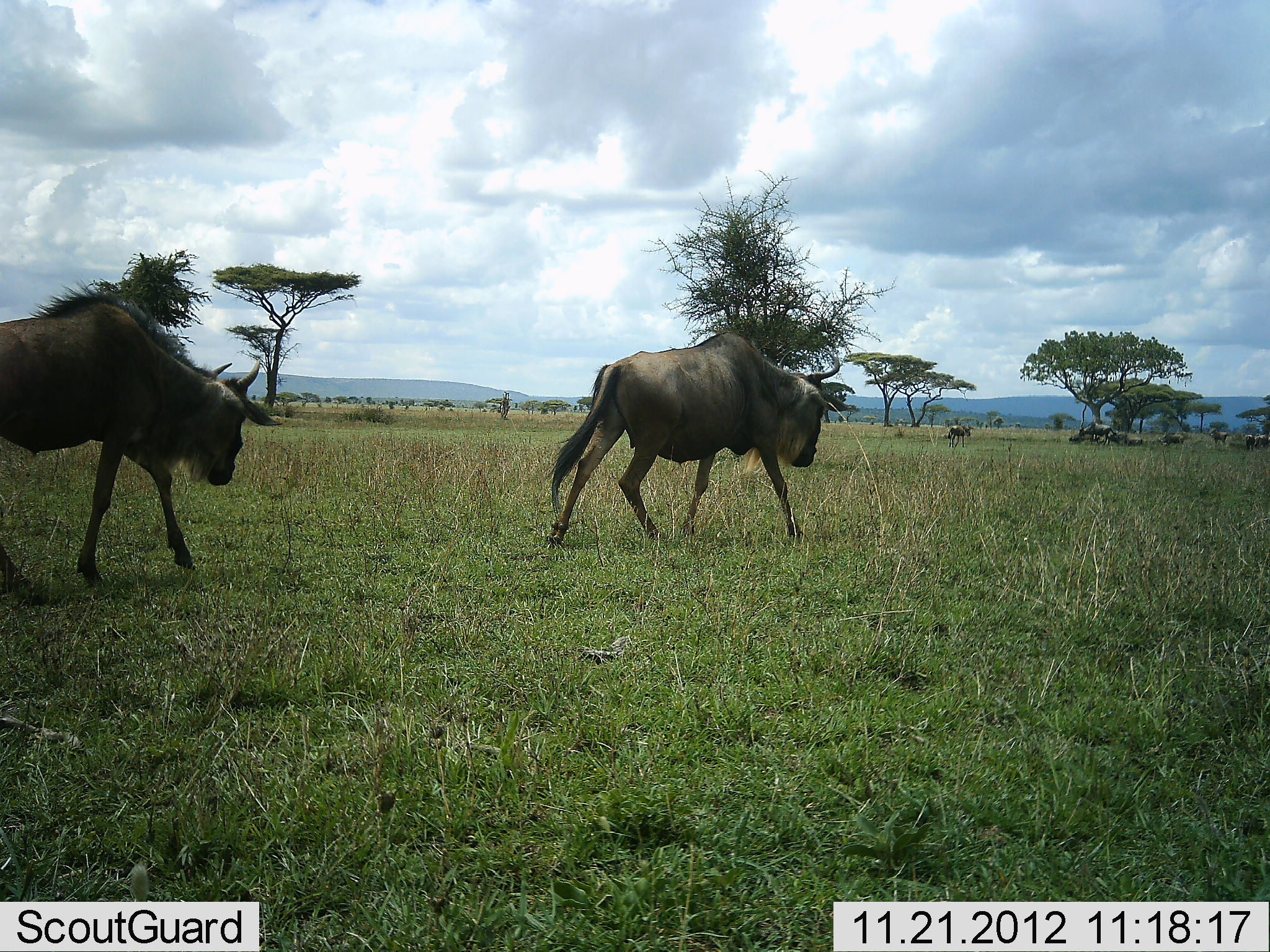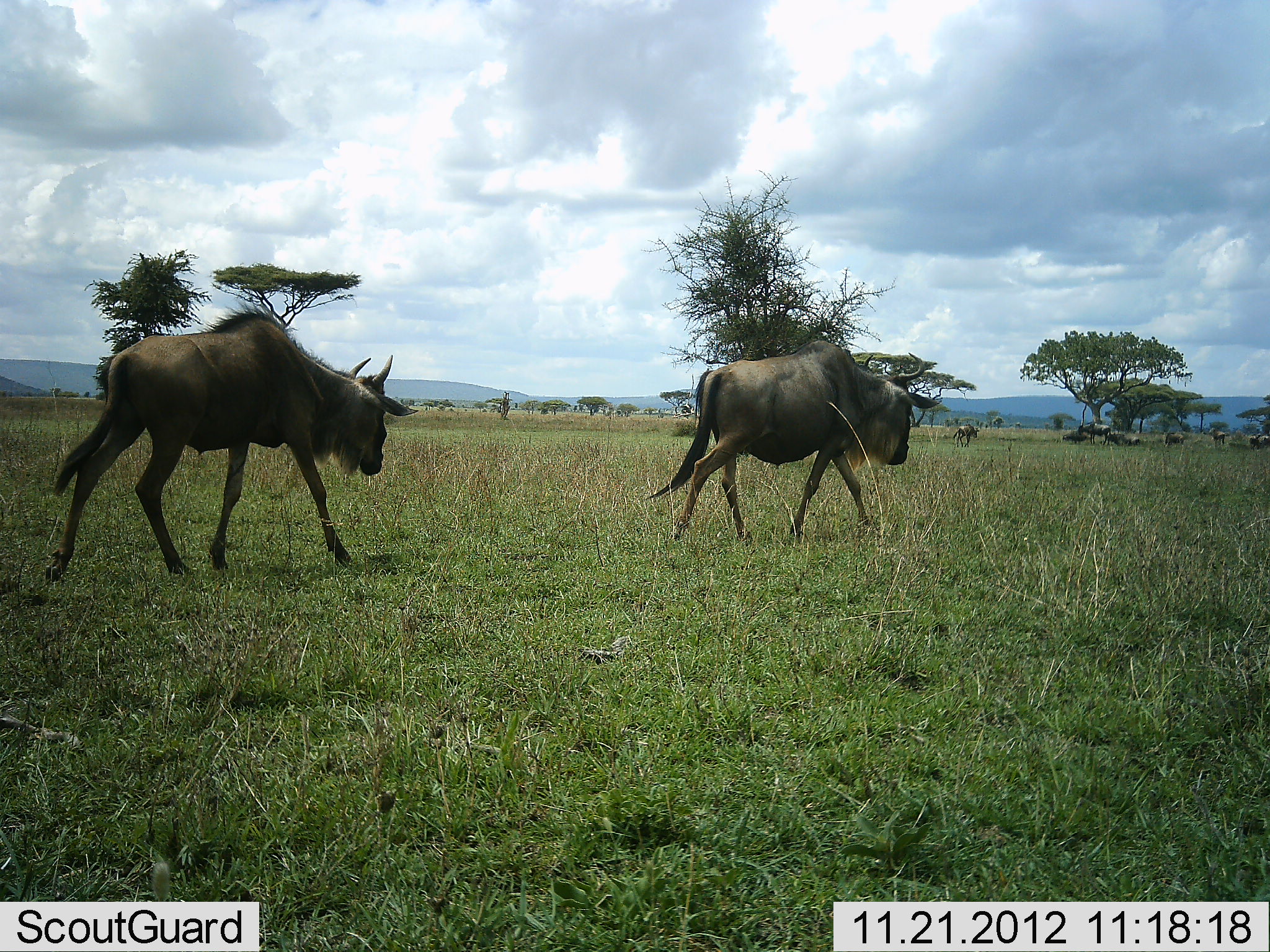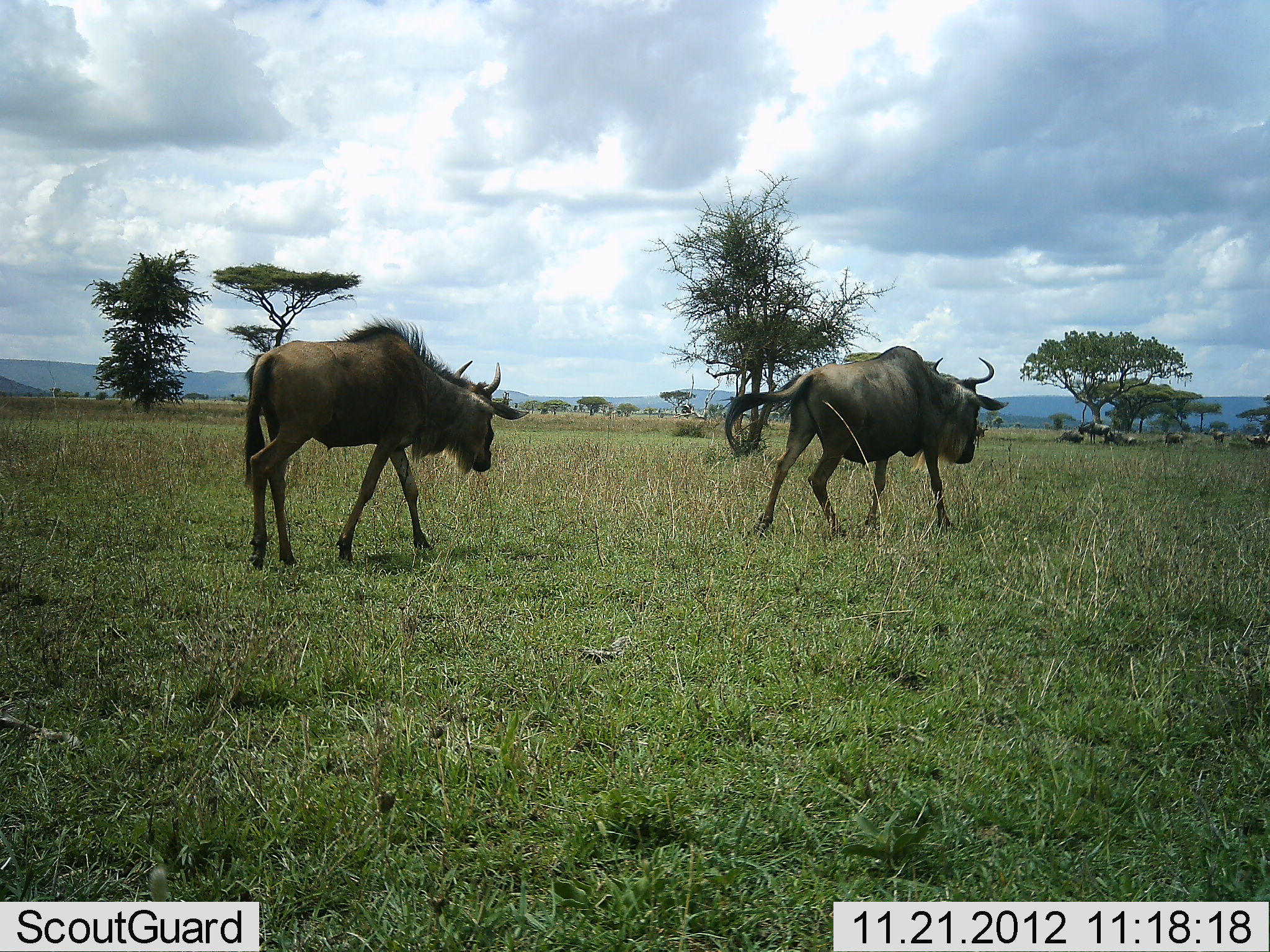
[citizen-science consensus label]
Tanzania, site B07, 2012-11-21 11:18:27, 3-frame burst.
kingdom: Animalia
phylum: Chordata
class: Mammalia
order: Artiodactyla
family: Bovidae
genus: Connochaetes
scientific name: Connochaetes taurinus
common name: blue wildebeest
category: wildebeest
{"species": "wildebeest (blue wildebeest) (Connochaetes taurinus)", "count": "10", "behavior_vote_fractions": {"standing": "60%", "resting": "20%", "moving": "90%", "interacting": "0%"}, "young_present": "0%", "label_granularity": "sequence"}